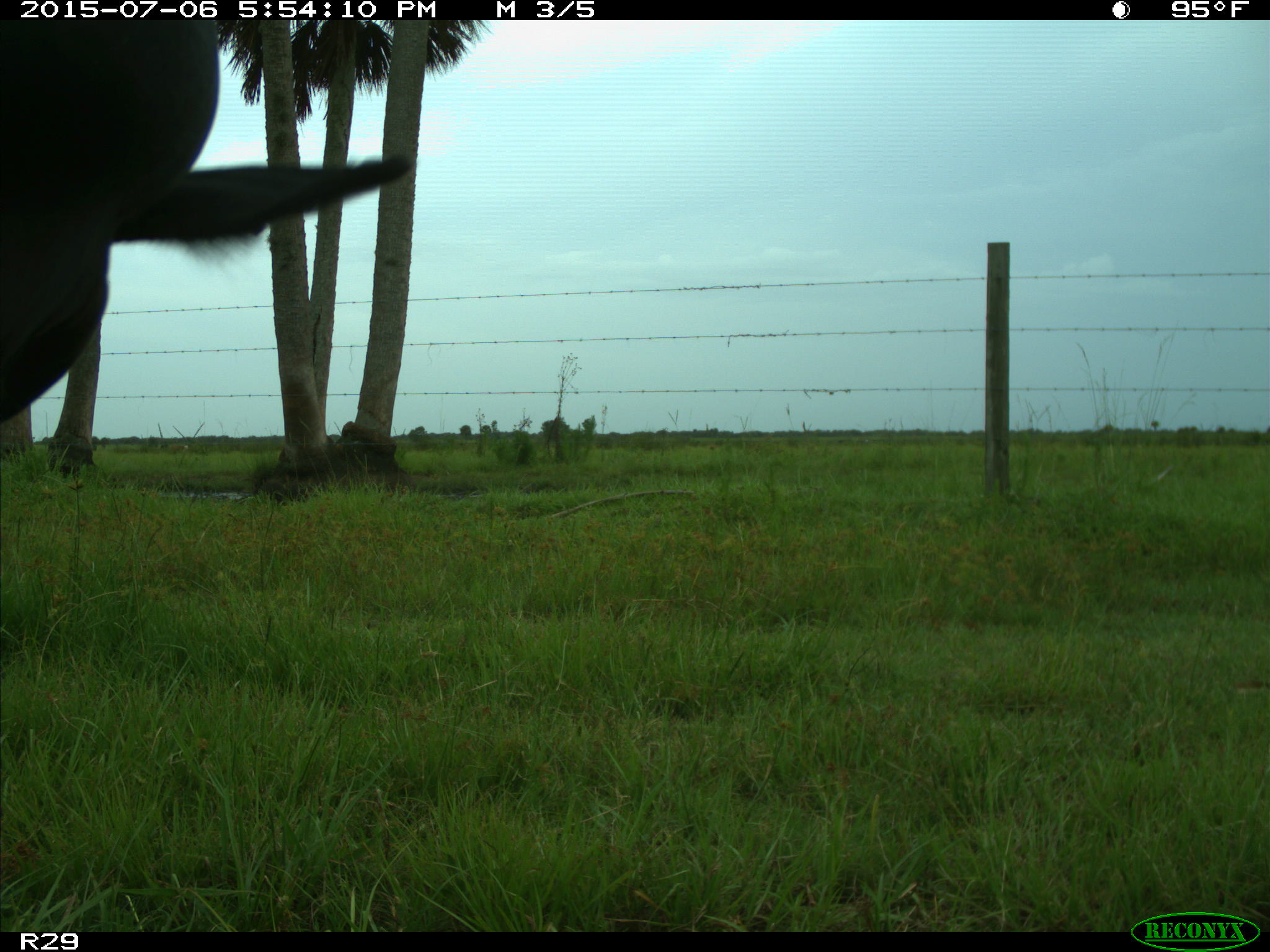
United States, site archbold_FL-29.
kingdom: Animalia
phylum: Chordata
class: Mammalia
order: Artiodactyla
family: Bovidae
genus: Bos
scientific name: Bos taurus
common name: domestic cow